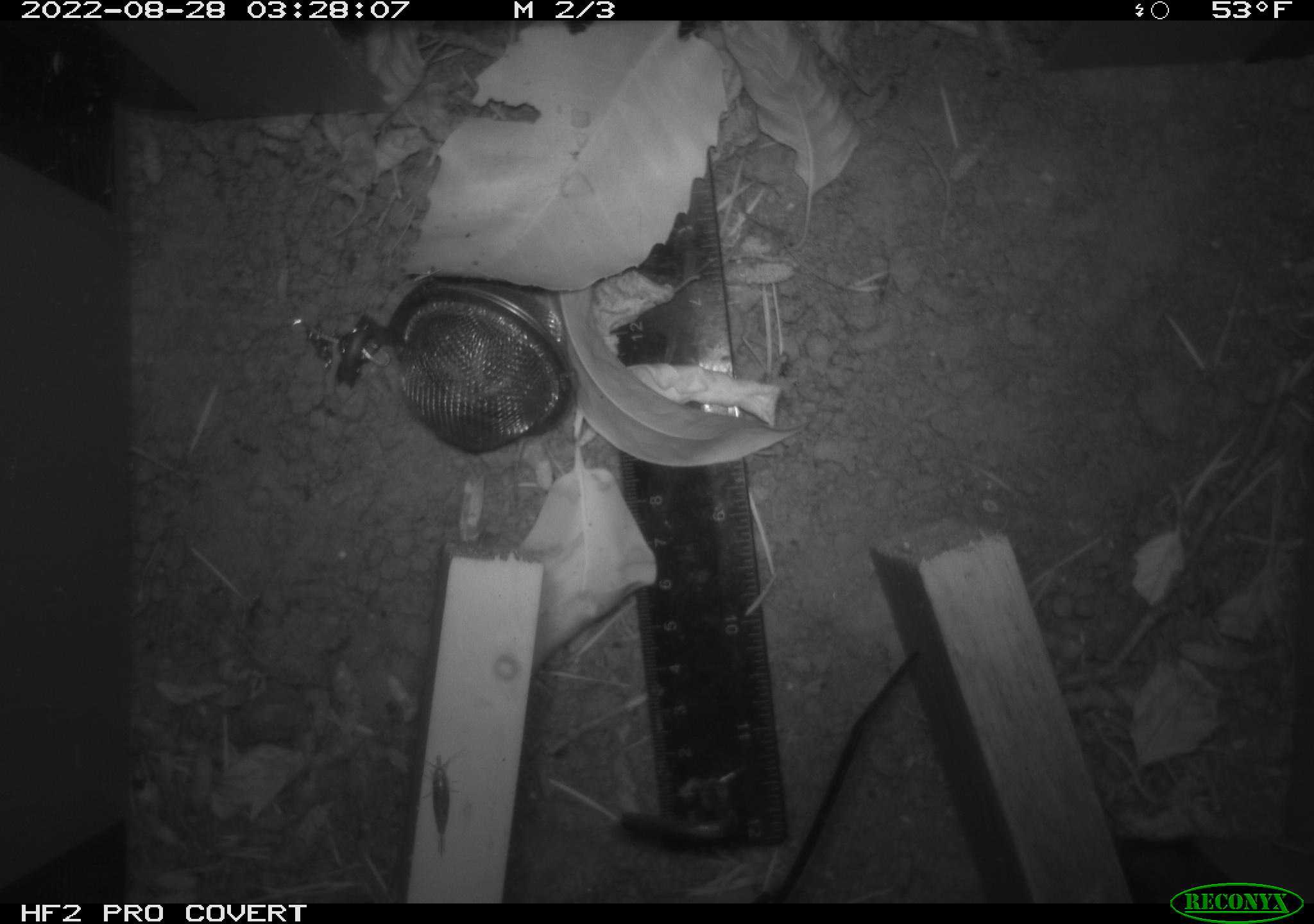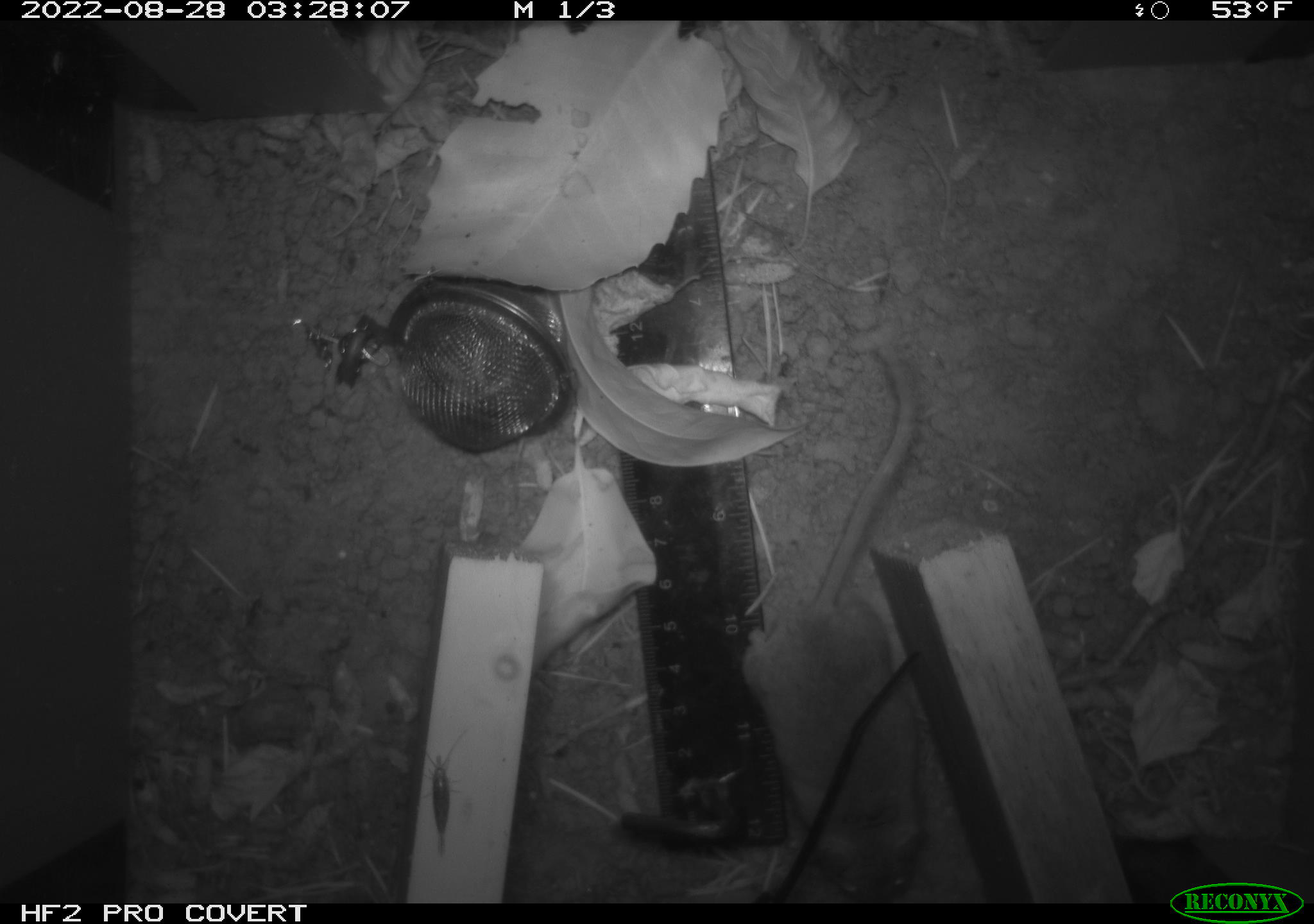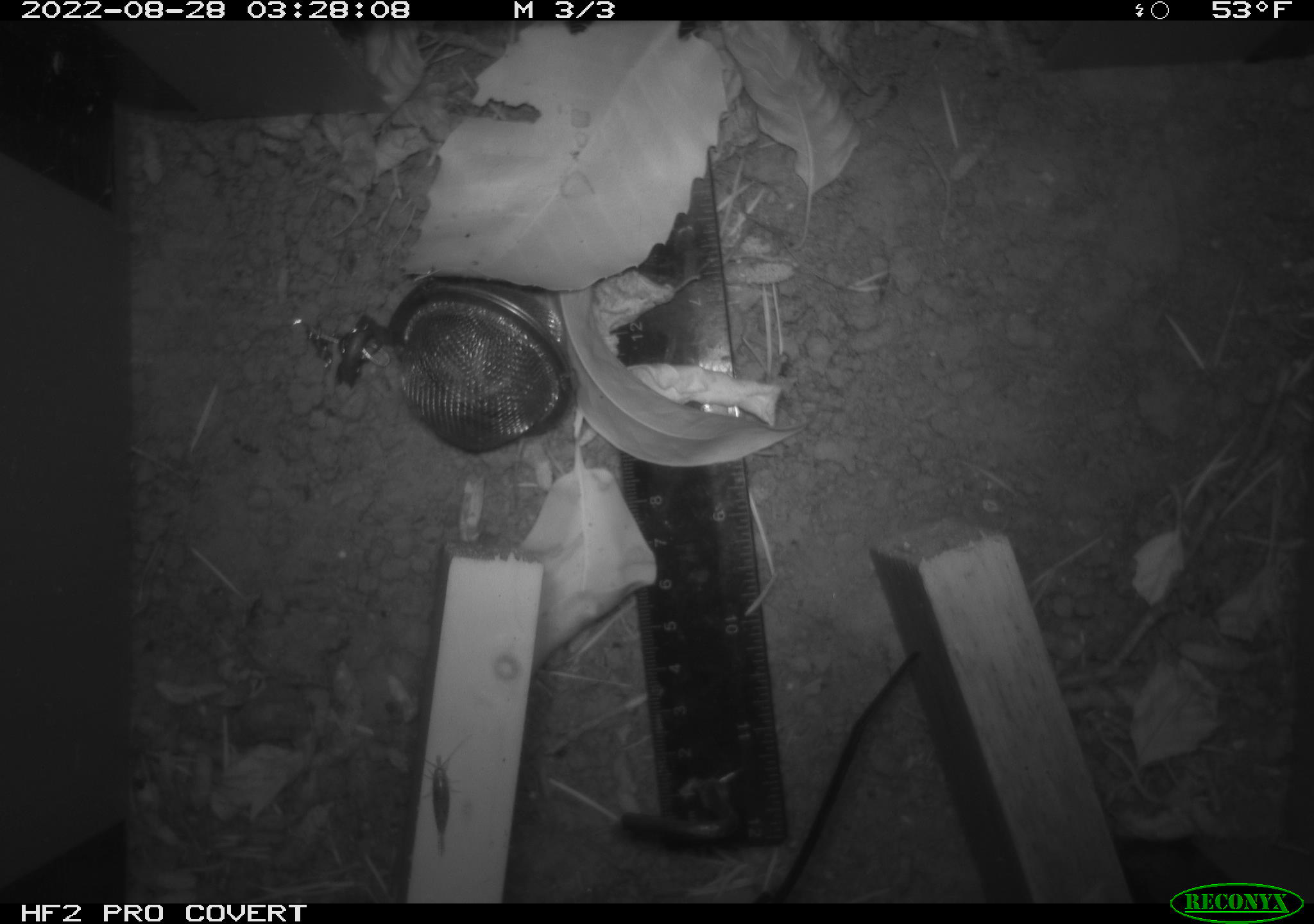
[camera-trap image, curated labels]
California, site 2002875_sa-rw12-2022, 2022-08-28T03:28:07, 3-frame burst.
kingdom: Animalia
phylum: Chordata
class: Mammalia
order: Rodentia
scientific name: Rodentia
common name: rodent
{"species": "rodent (Rodentia)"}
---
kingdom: Animalia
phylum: Arthropoda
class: Insecta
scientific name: Insecta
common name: insect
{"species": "insect (Insecta)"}